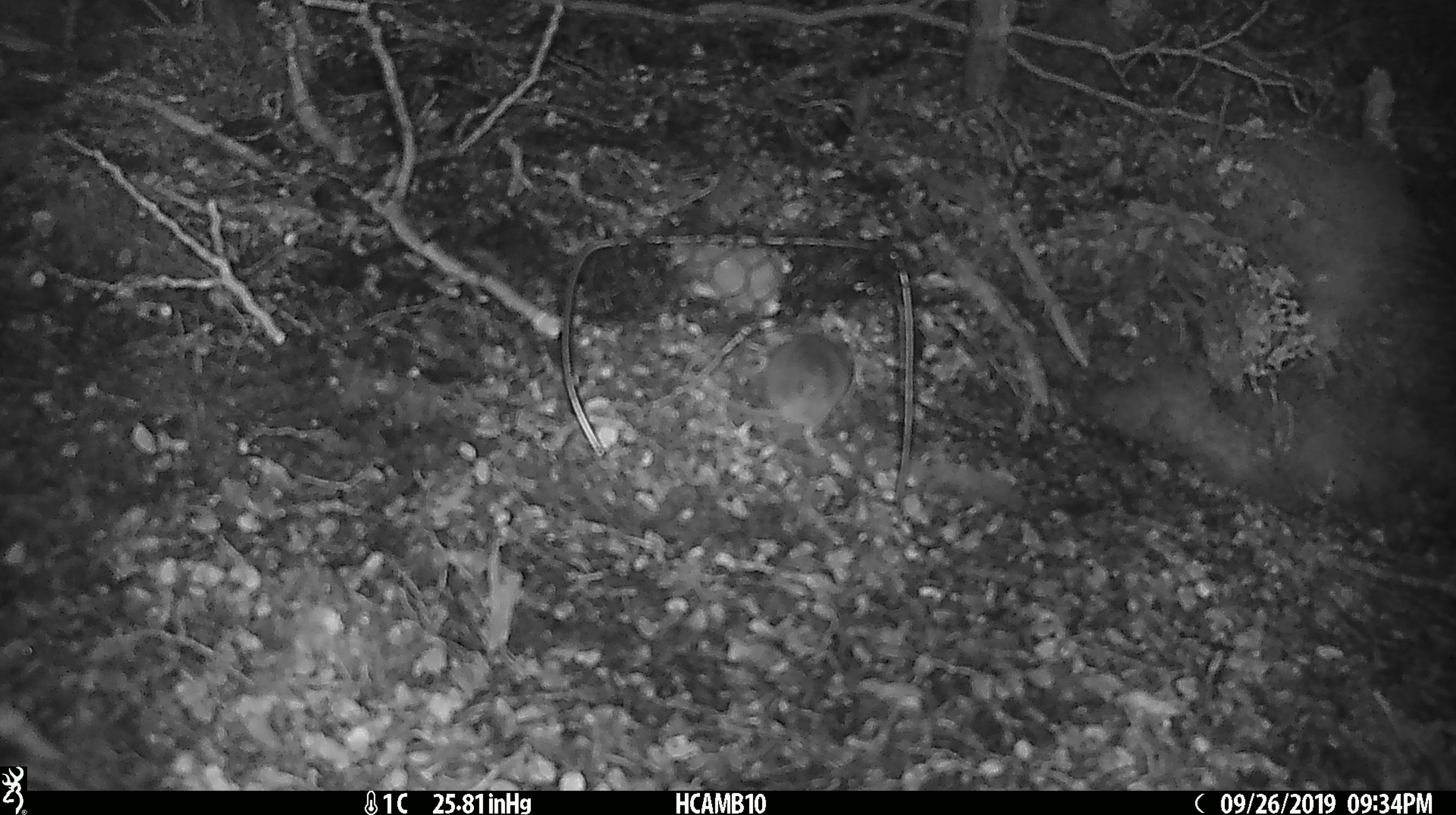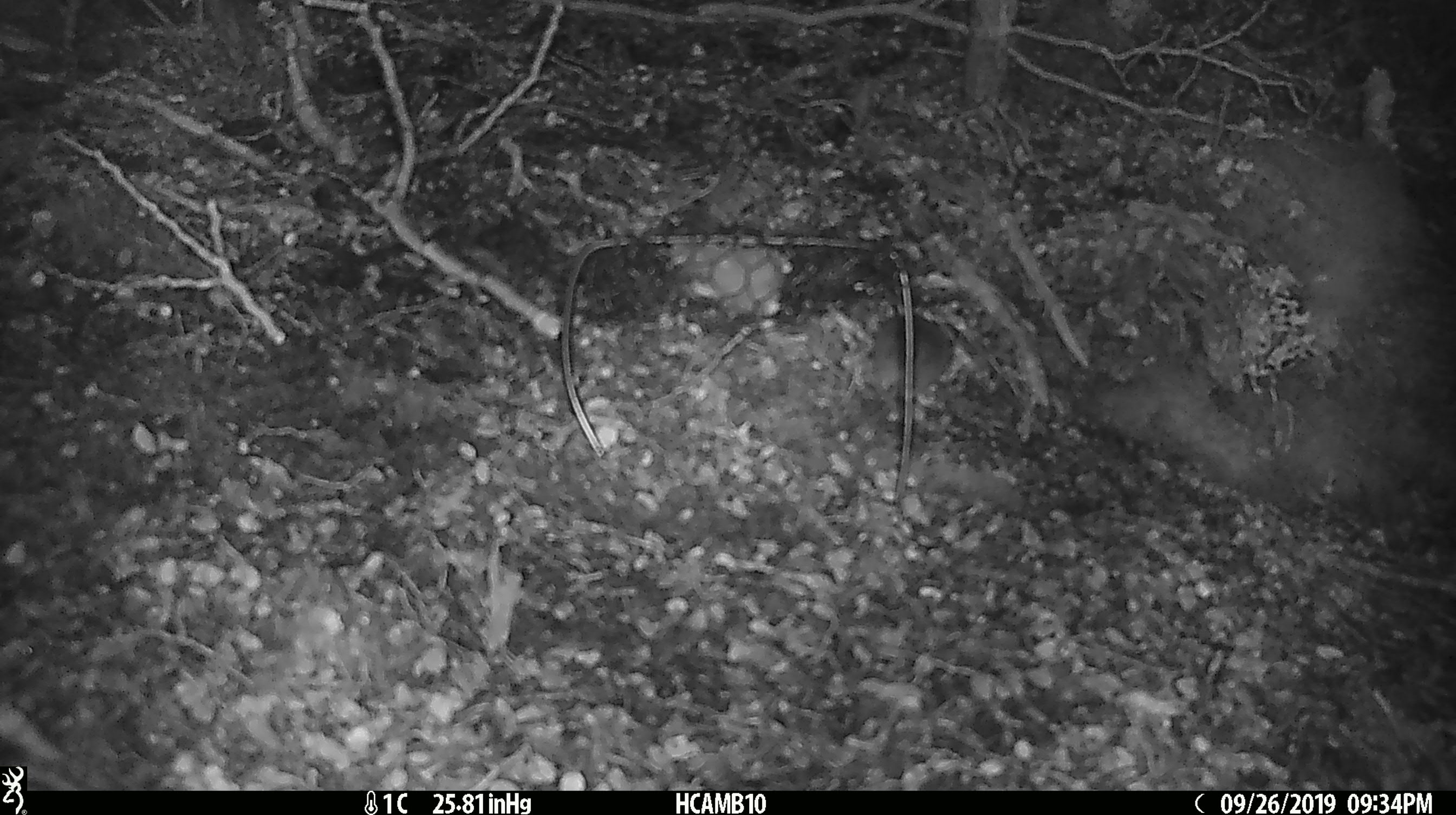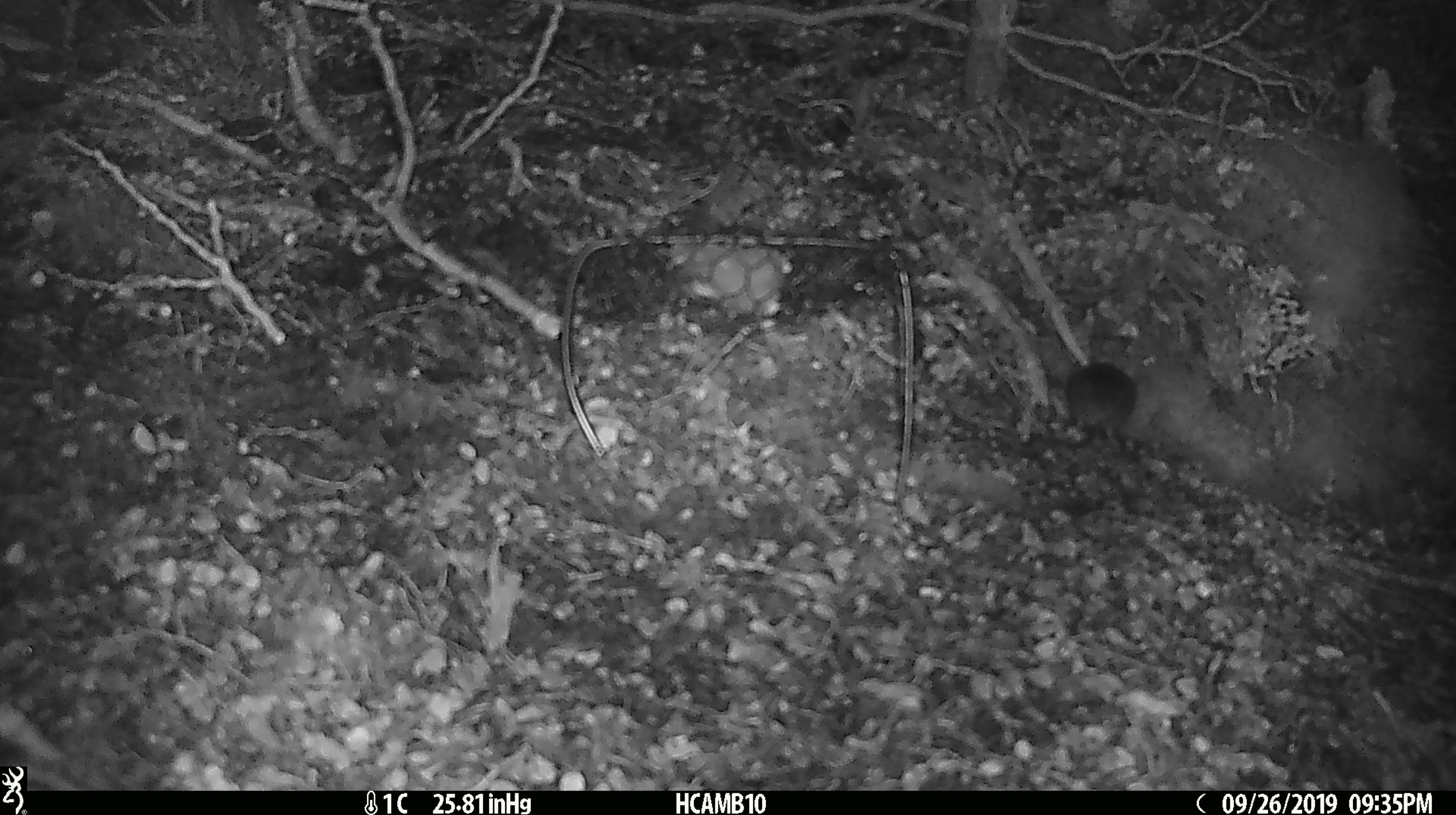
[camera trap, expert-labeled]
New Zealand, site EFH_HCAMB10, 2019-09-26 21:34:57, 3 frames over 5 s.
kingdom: Animalia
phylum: Chordata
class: Mammalia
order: Rodentia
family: Muridae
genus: Mus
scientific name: Mus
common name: mouse